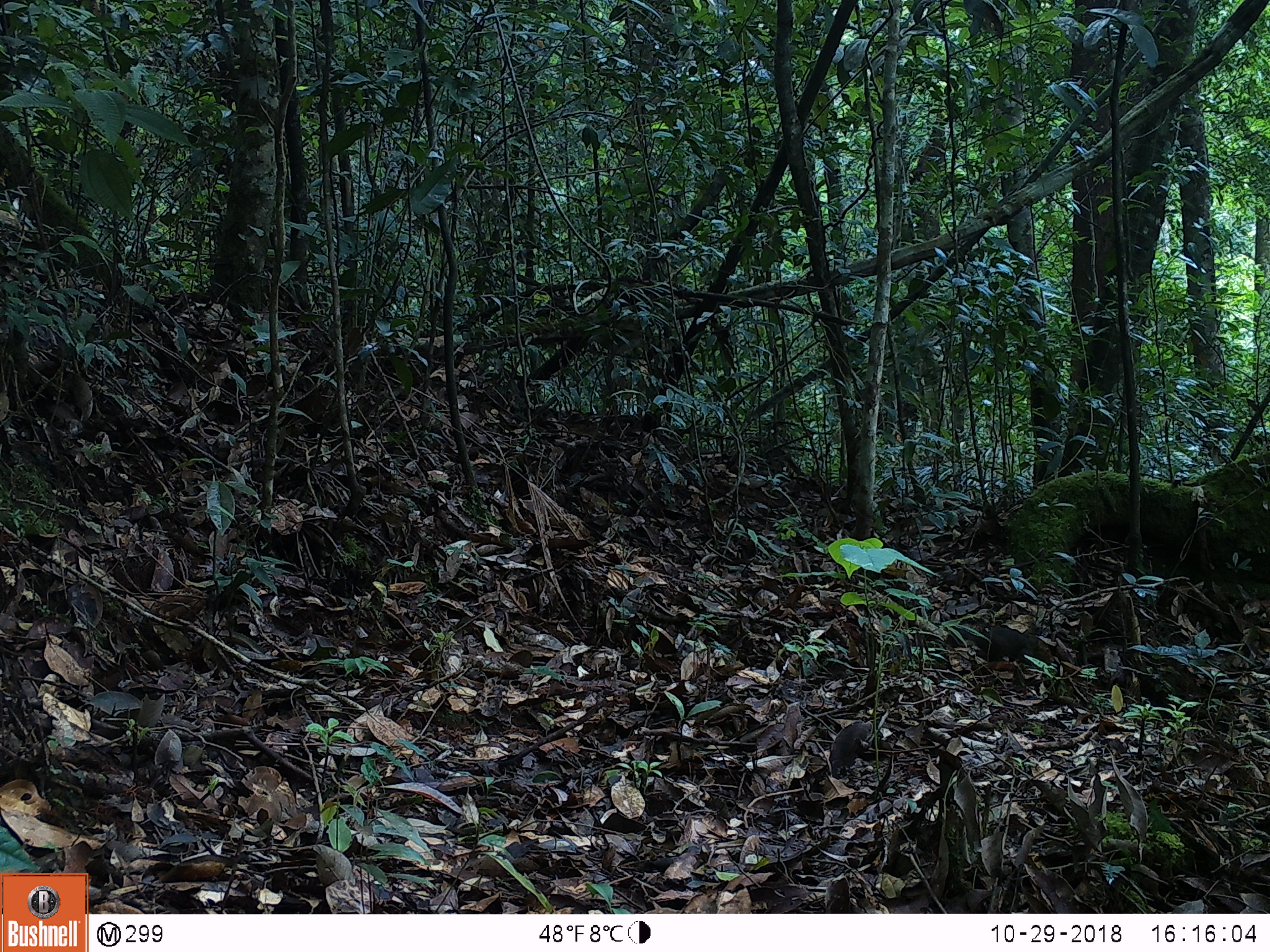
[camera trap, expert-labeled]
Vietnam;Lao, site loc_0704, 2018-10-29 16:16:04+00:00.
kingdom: Animalia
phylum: Chordata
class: Mammalia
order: Rodentia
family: Sciuridae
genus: Dremomys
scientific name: Dremomys rufigenis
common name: red-cheeked squirrel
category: red cheeked squirrel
Red cheeked squirrel (red-cheeked squirrel) (Dremomys rufigenis). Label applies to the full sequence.